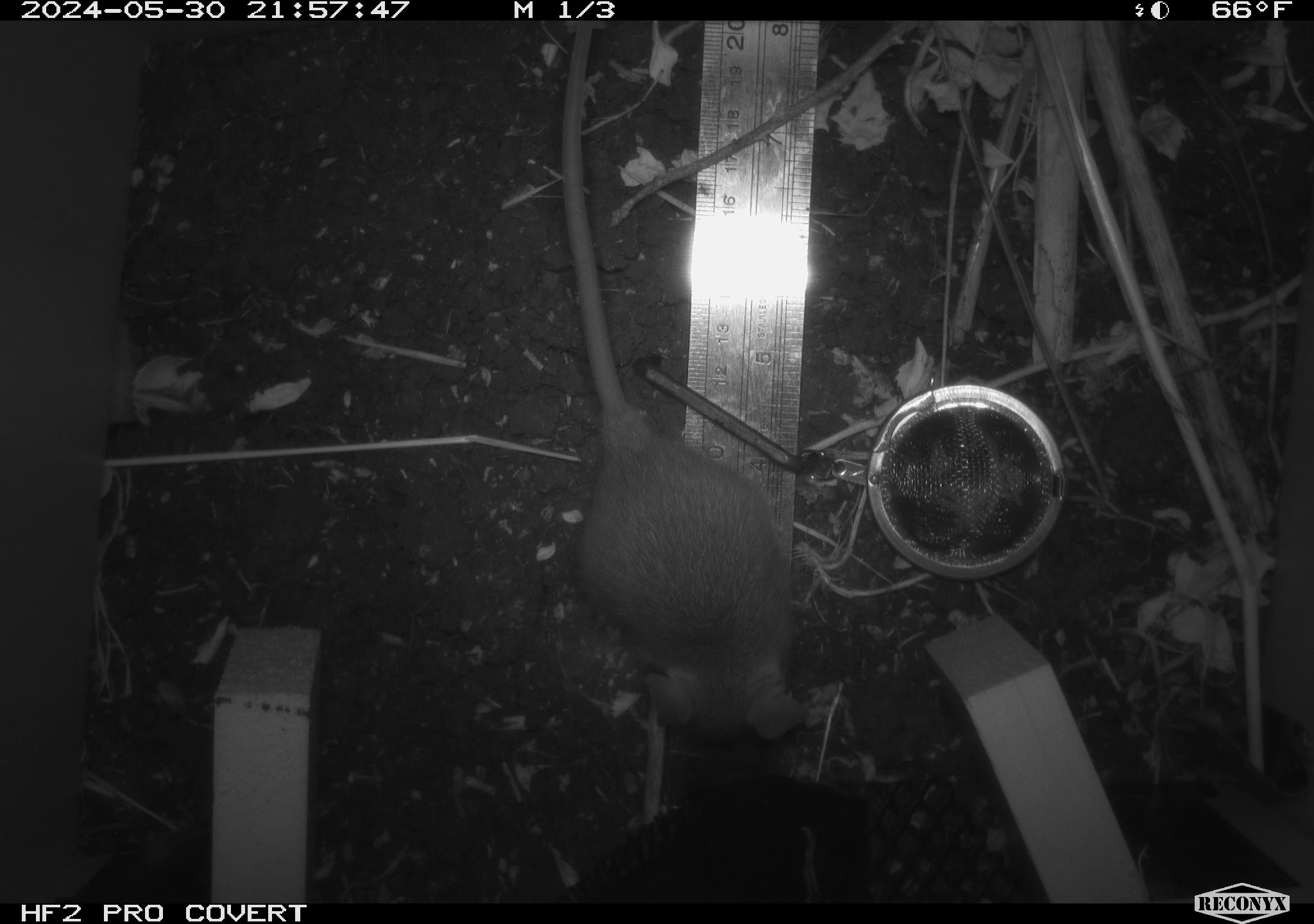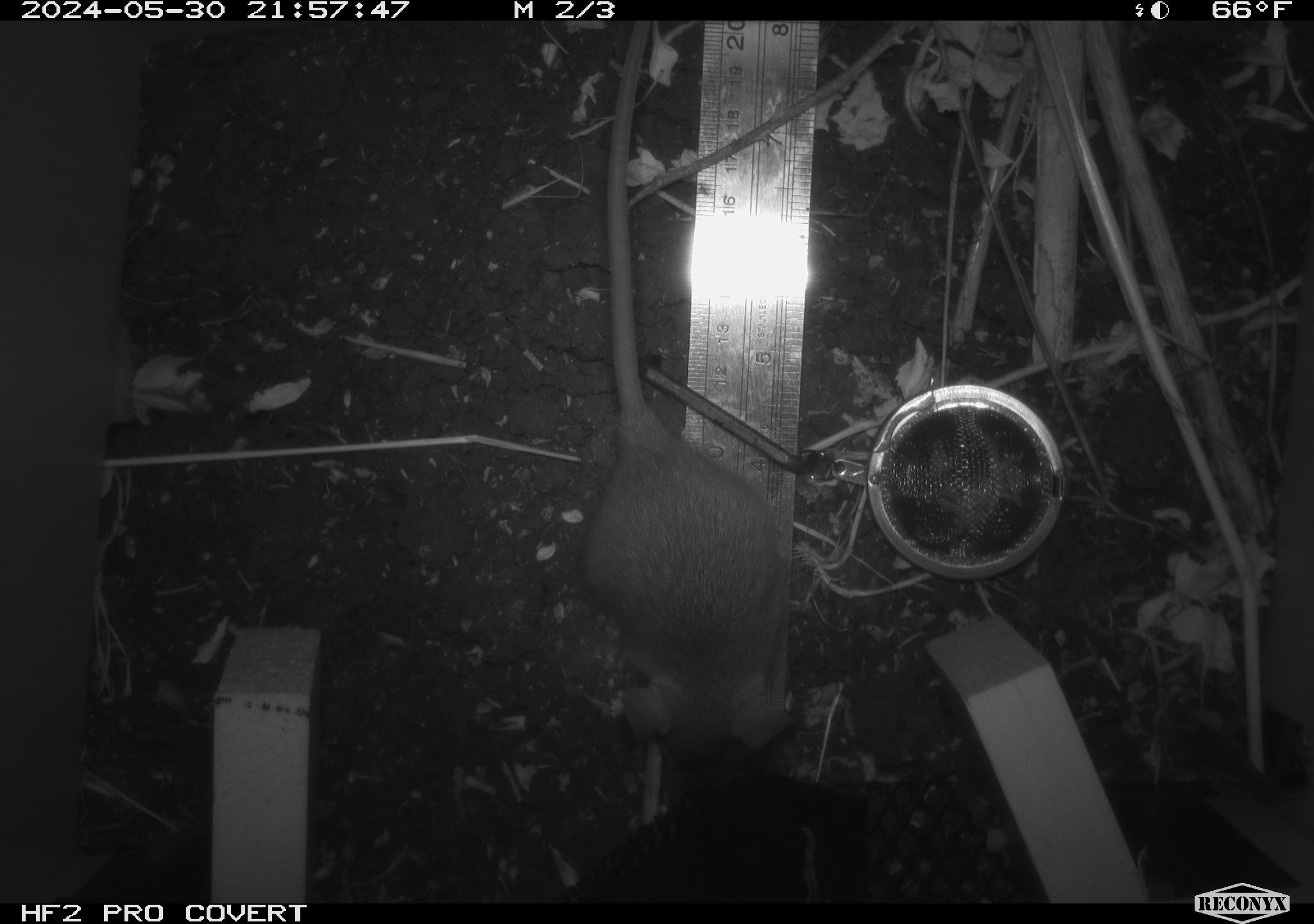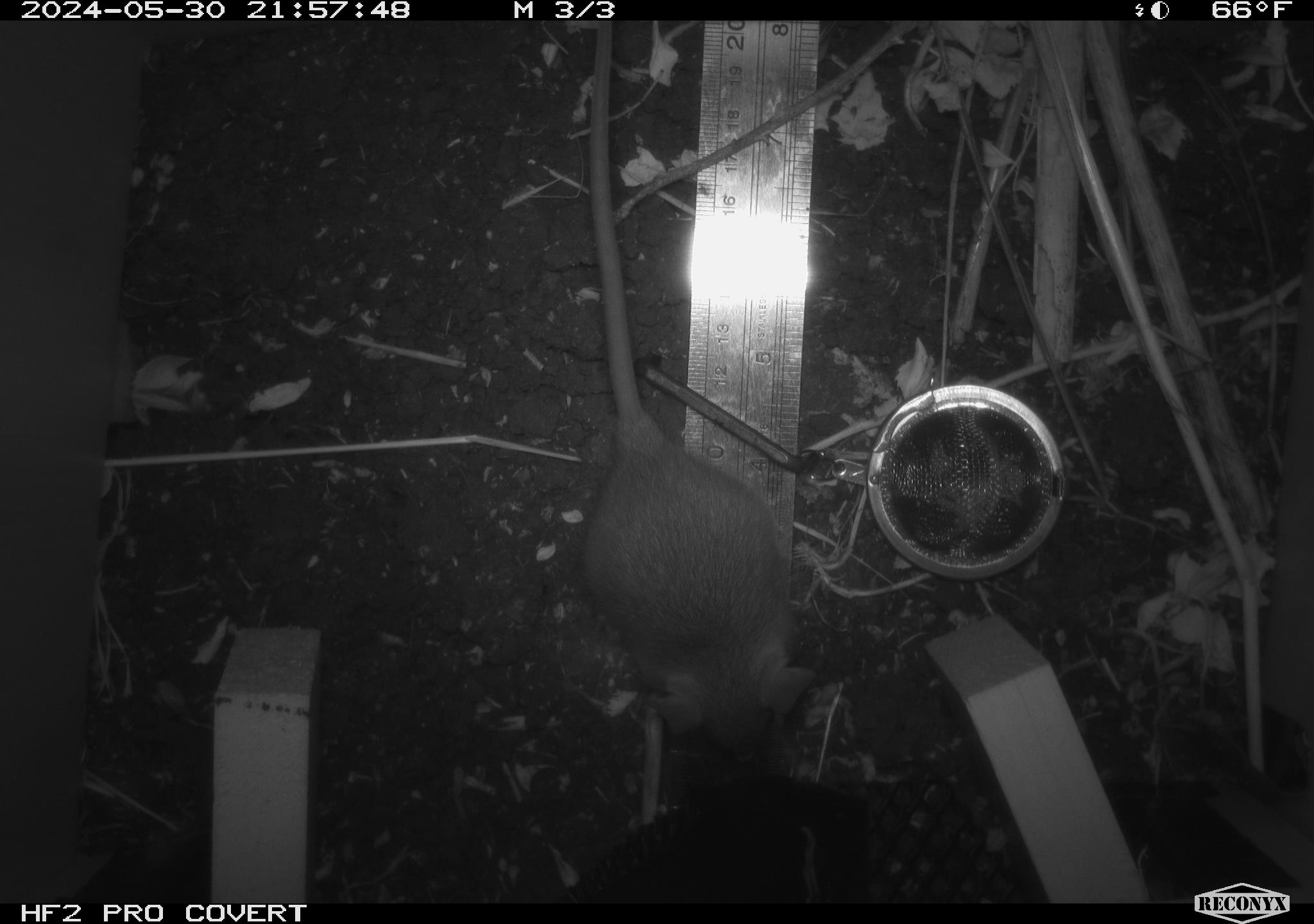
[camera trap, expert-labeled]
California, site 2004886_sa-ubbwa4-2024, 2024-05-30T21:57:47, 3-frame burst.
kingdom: Animalia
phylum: Chordata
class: Mammalia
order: Rodentia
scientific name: Rodentia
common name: woodrat or rat or mouse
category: woodrat or rat or mouse species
Woodrat or rat or mouse species (woodrat or rat or mouse) (Rodentia).